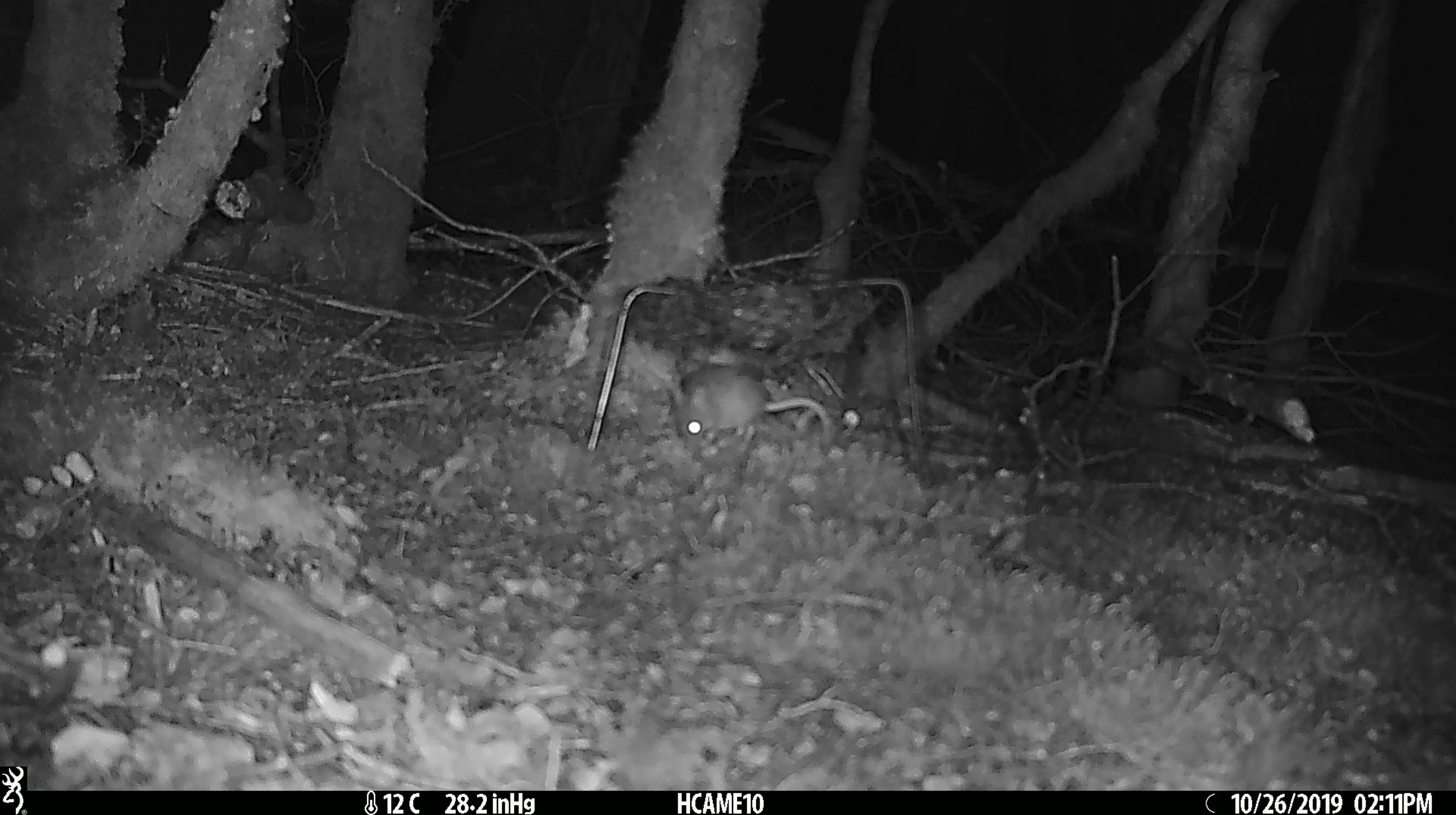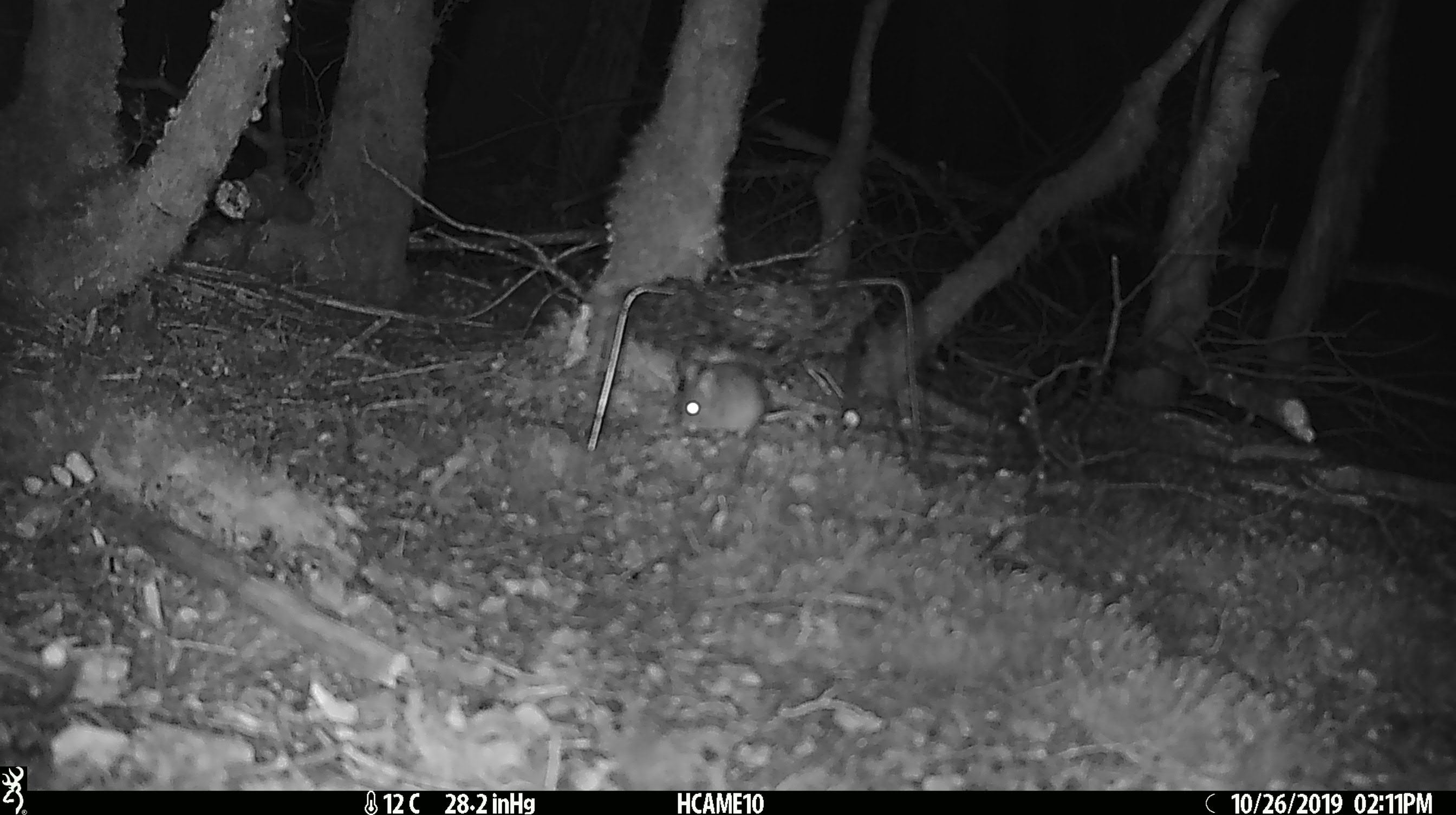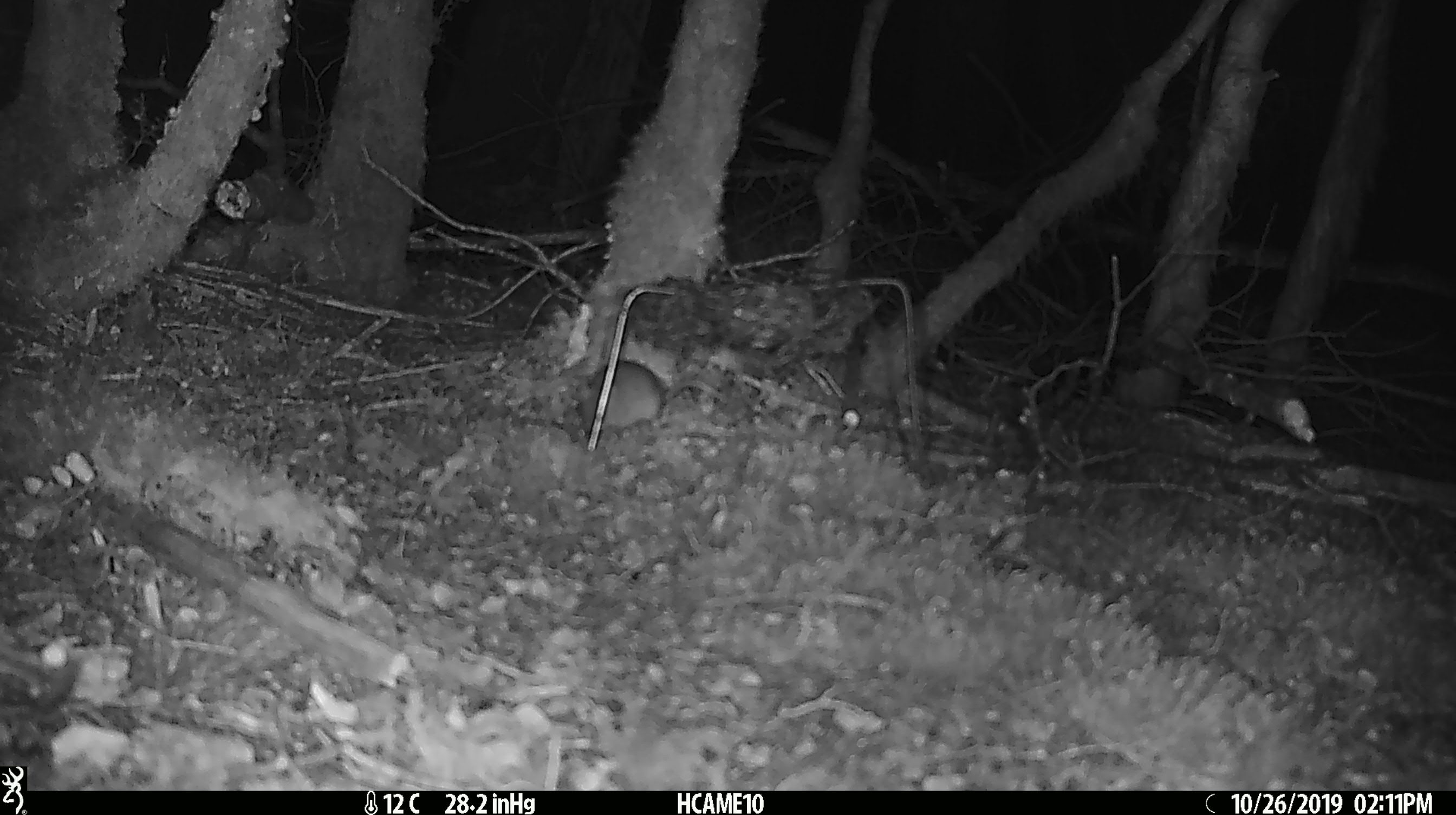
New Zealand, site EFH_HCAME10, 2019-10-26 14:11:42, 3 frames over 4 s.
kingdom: Animalia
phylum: Chordata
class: Mammalia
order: Rodentia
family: Muridae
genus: Mus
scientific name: Mus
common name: mouse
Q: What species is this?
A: Mouse (Mus).